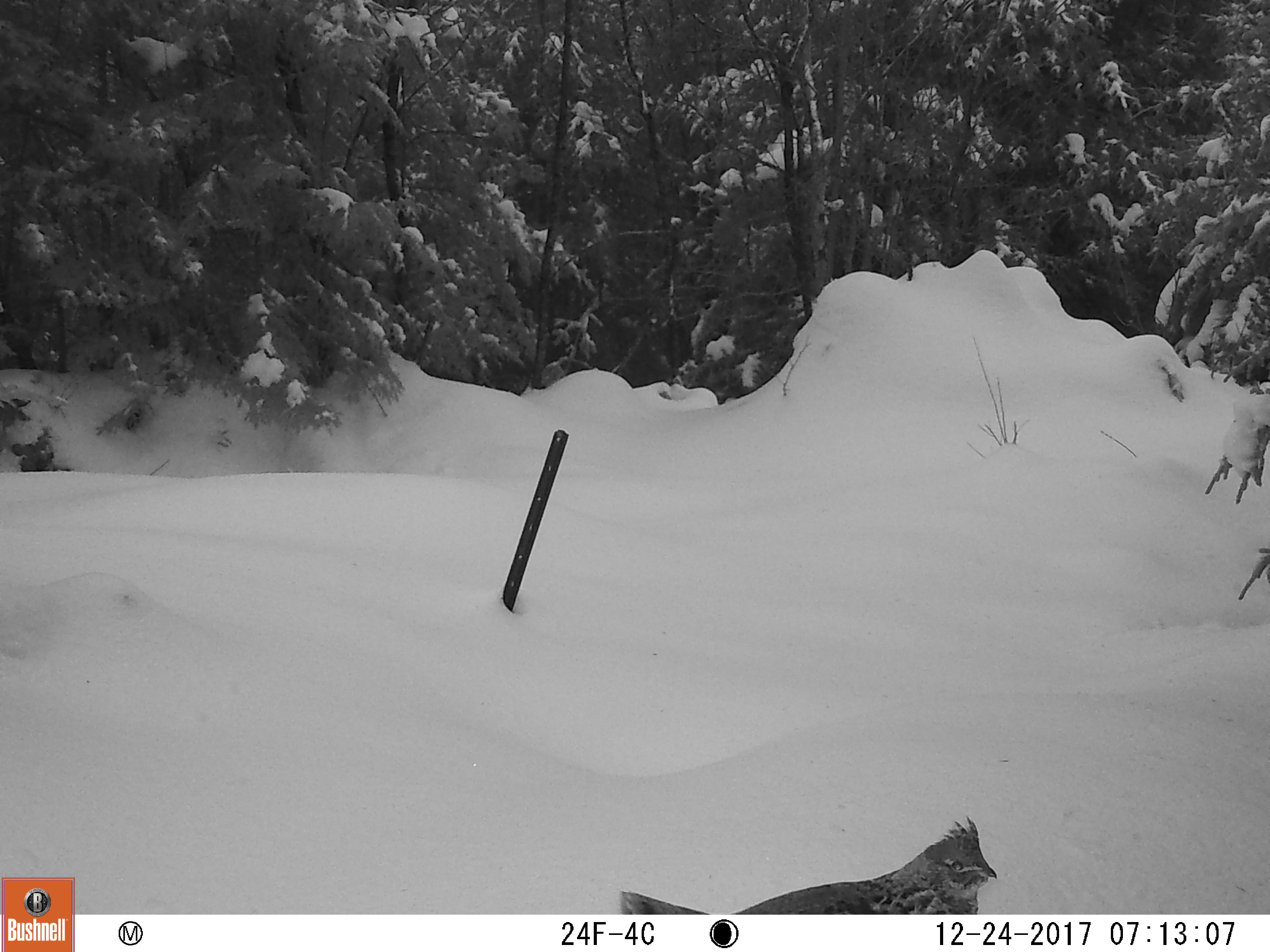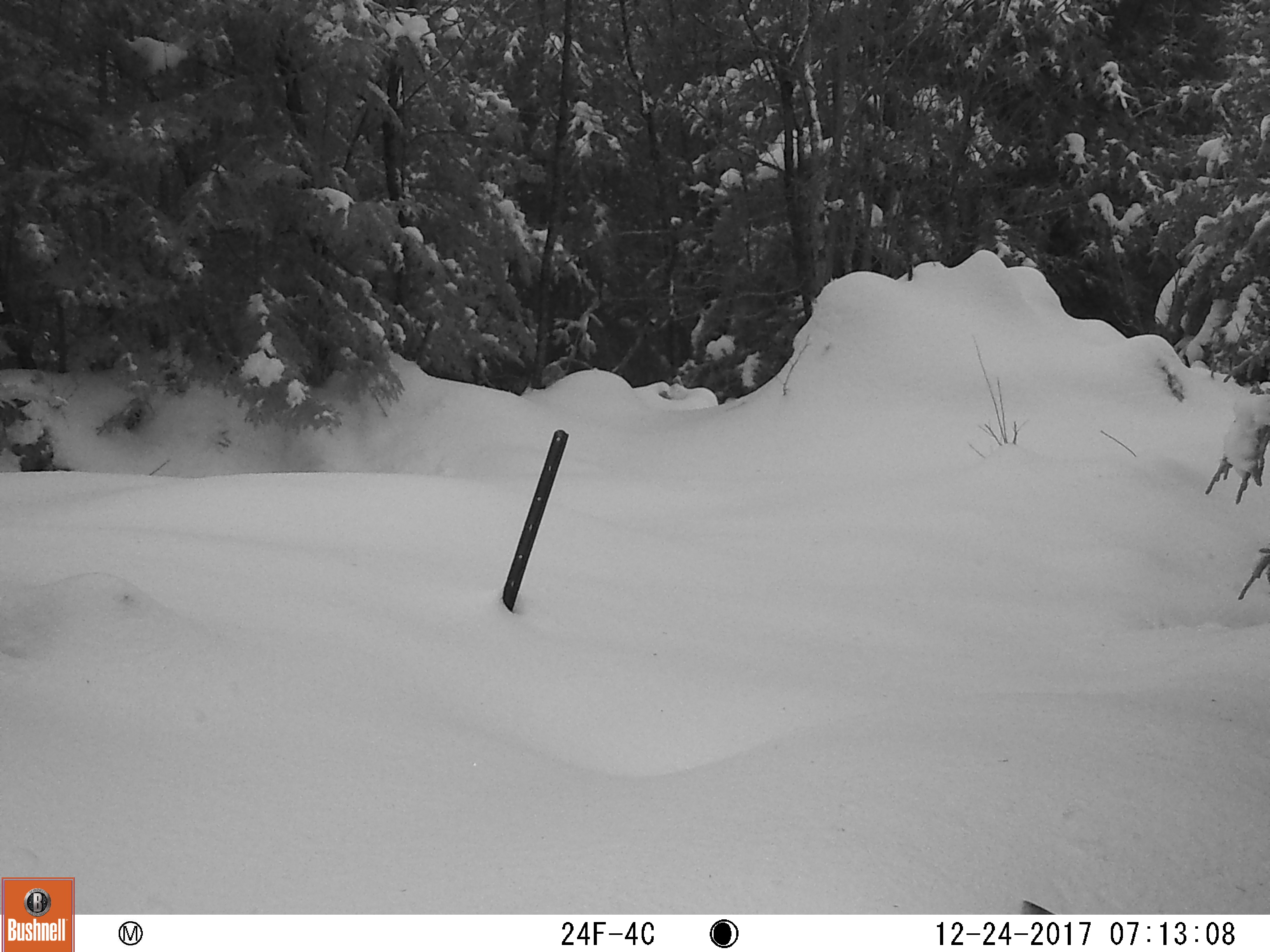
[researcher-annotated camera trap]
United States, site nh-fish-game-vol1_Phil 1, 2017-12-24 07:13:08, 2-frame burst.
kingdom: Animalia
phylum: Chordata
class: Aves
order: Galliformes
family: Phasianidae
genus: Bonasa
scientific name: Bonasa umbellus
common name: ruffed grouse